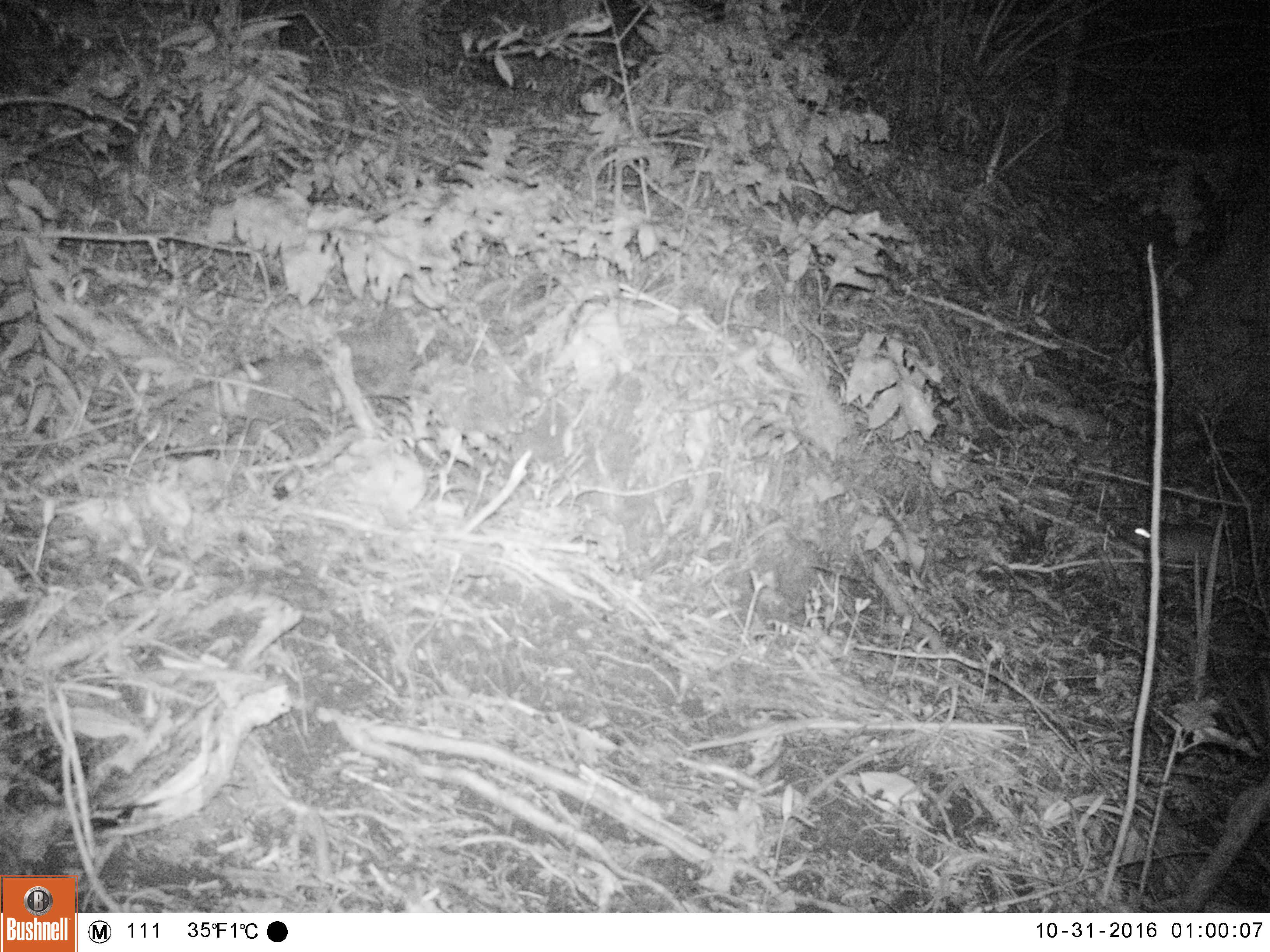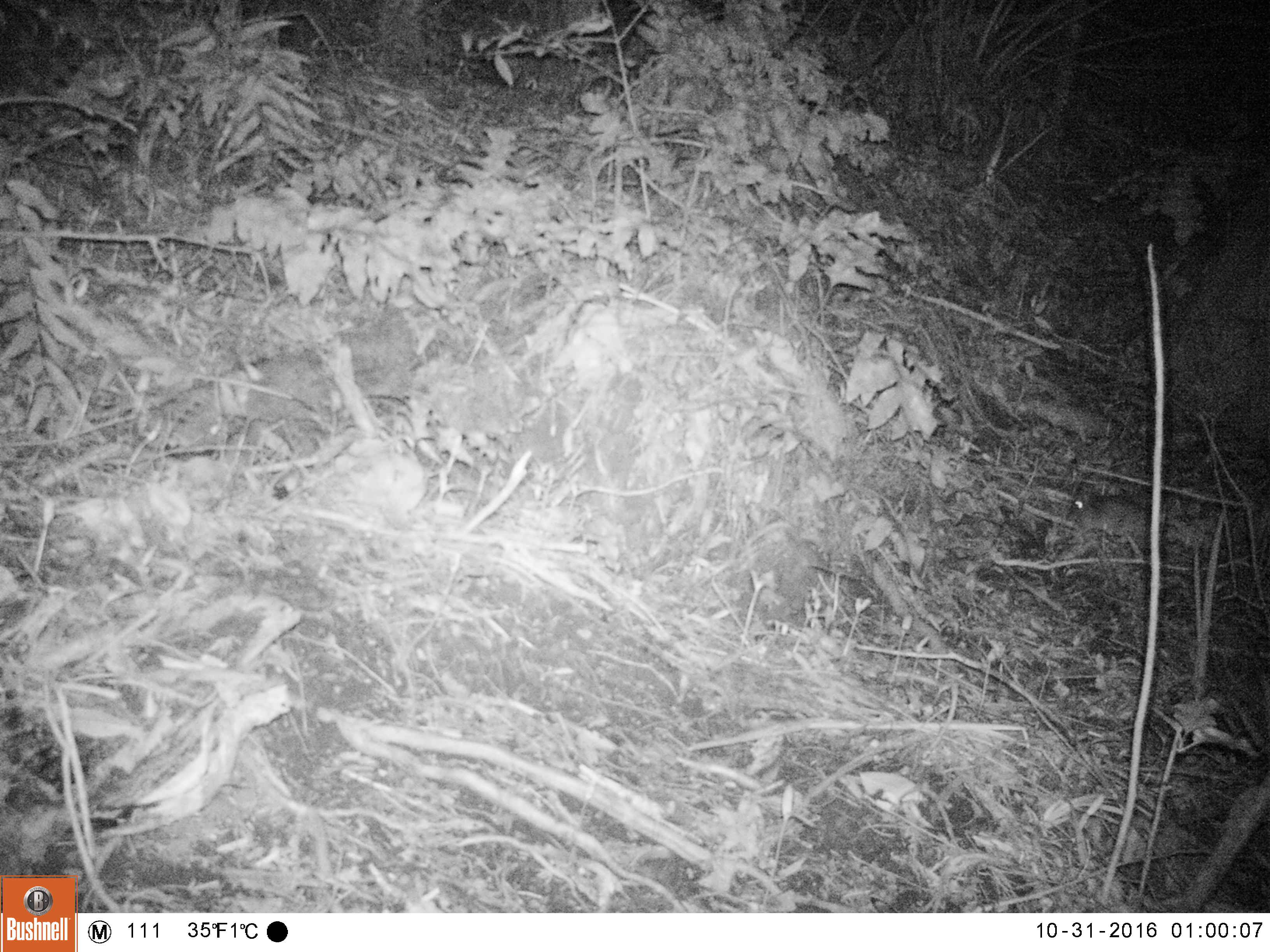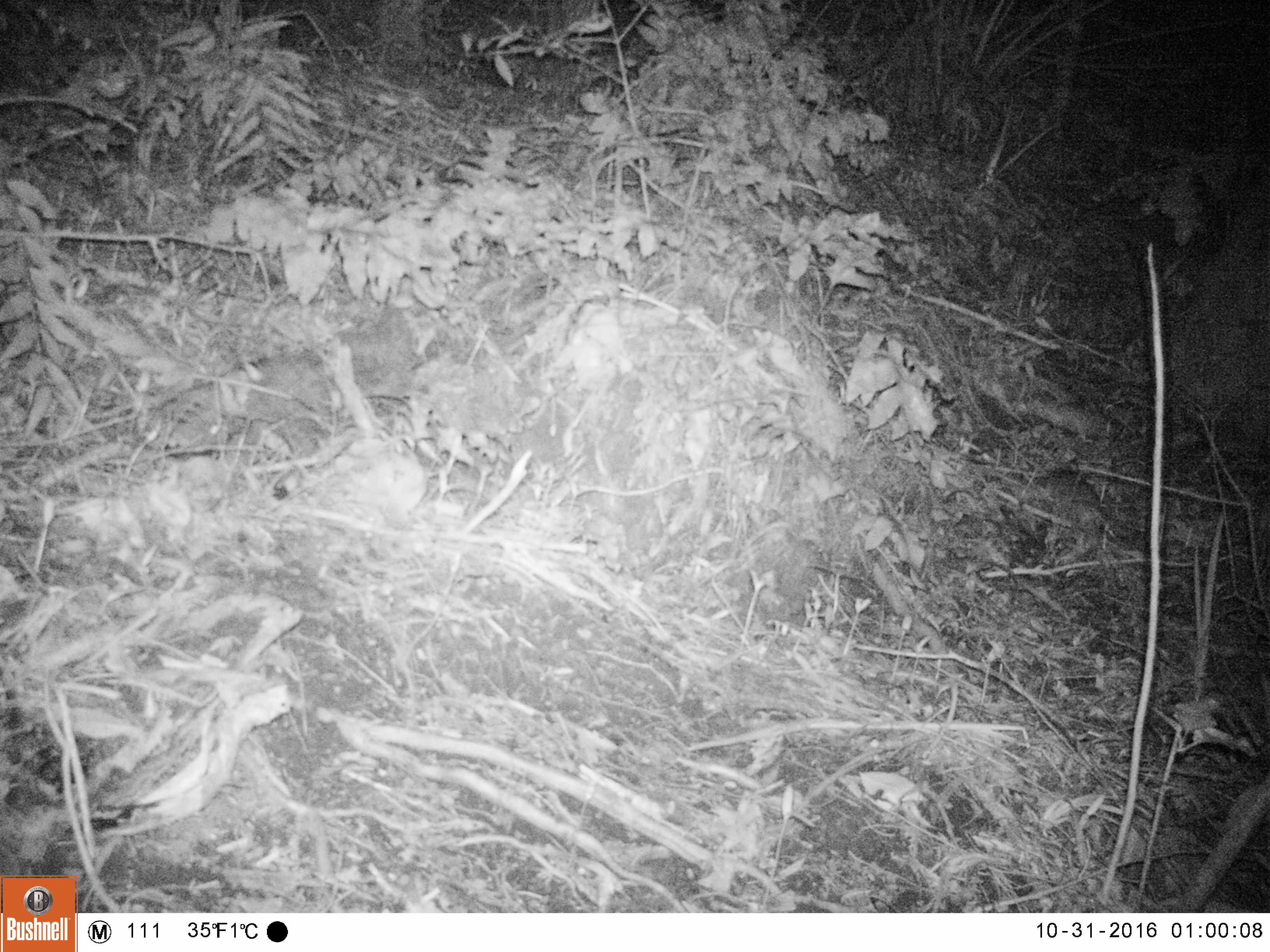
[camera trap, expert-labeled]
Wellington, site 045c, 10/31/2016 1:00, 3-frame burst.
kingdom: Animalia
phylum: Chordata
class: Mammalia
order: Rodentia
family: Muridae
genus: Rattus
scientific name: Rattus rattus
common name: ship rat